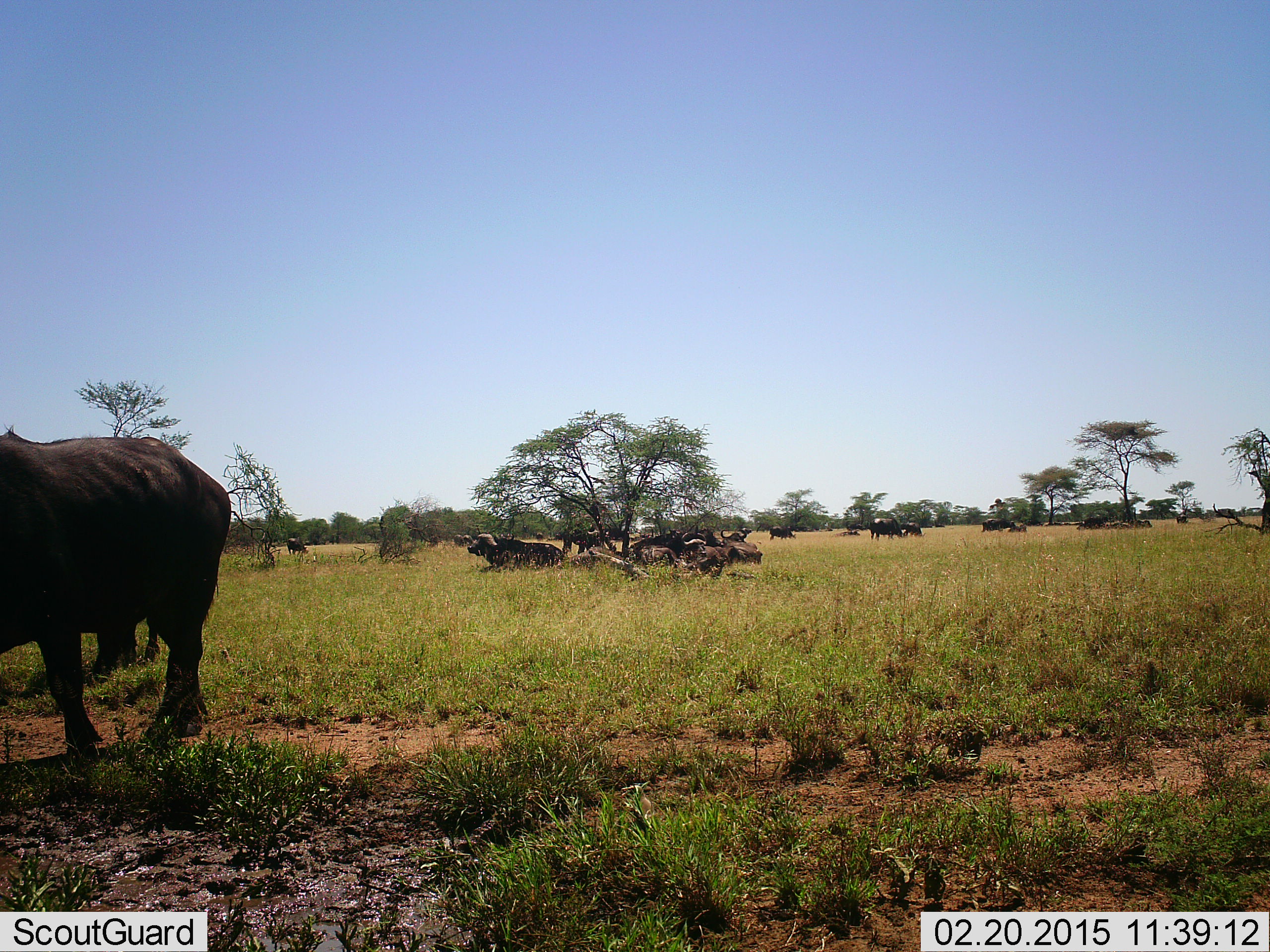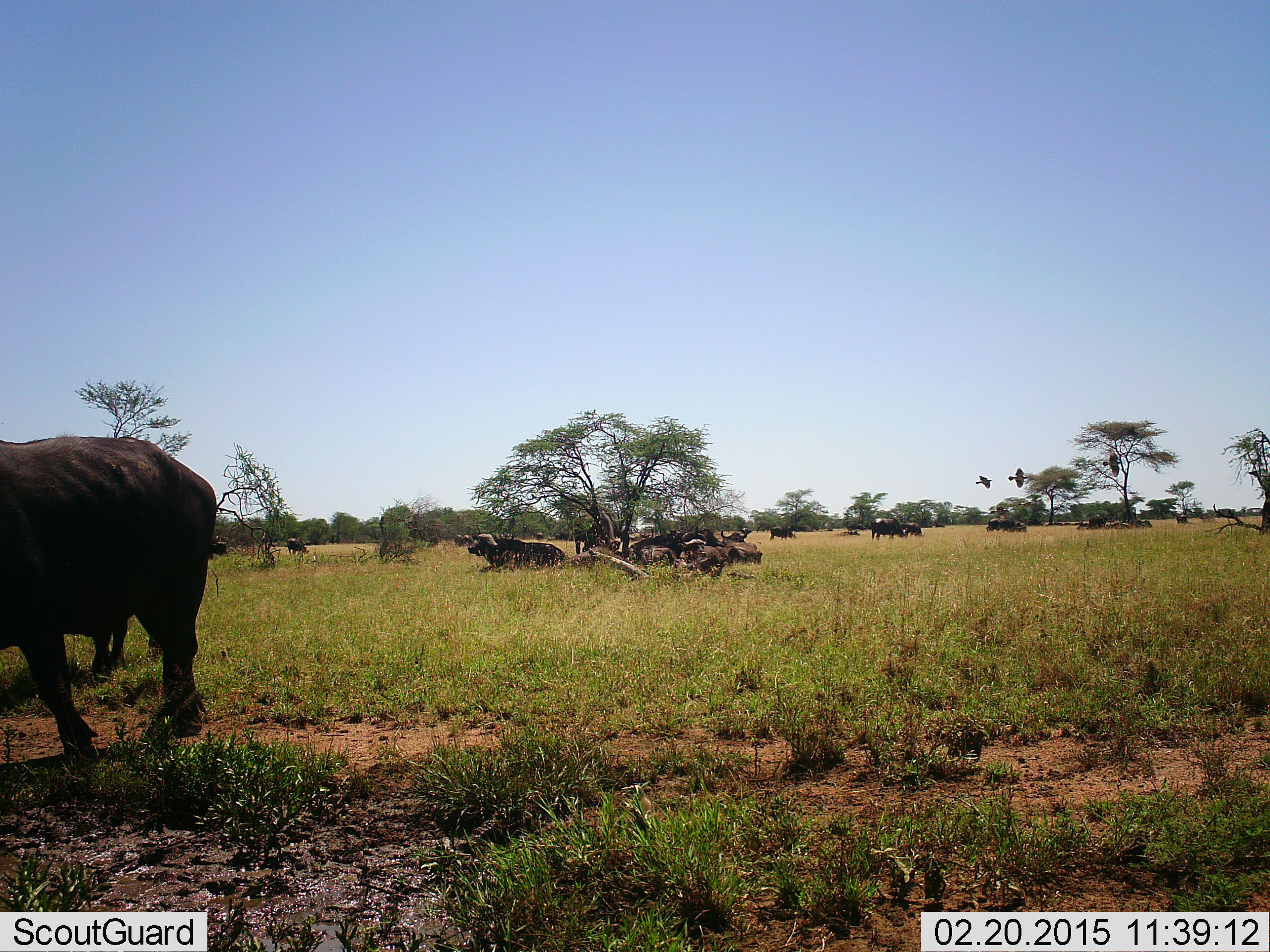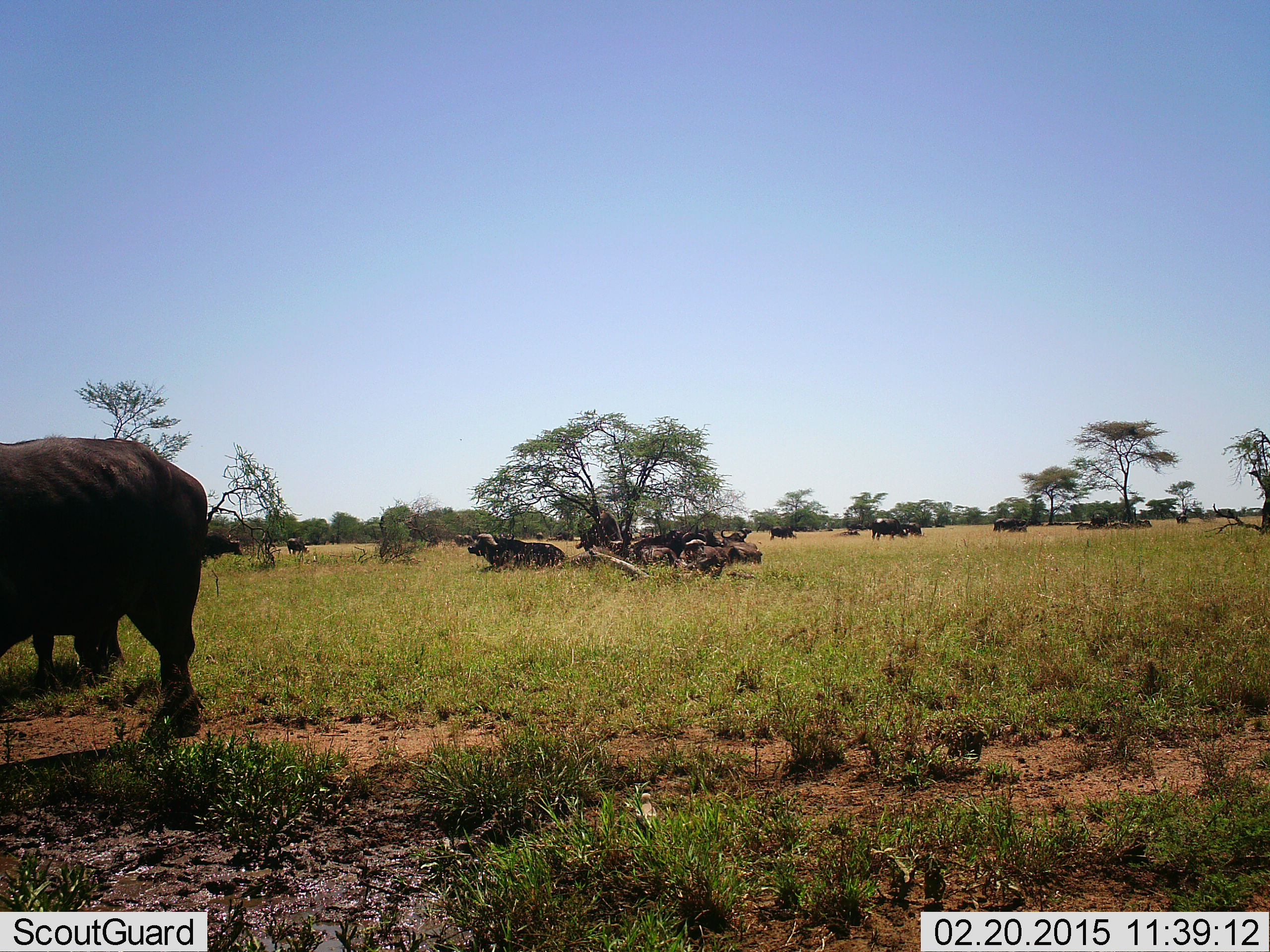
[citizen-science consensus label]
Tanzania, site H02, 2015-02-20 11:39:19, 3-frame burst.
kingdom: Animalia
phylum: Chordata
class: Mammalia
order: Artiodactyla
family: Bovidae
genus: Syncerus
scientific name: Syncerus caffer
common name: cape buffalo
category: buffalo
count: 11-50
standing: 67%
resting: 100%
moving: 60%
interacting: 0%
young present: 0%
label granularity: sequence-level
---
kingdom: Animalia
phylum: Chordata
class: Aves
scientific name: Aves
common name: bird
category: otherbird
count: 3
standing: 10%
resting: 10%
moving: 100%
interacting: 0%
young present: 0%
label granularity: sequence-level